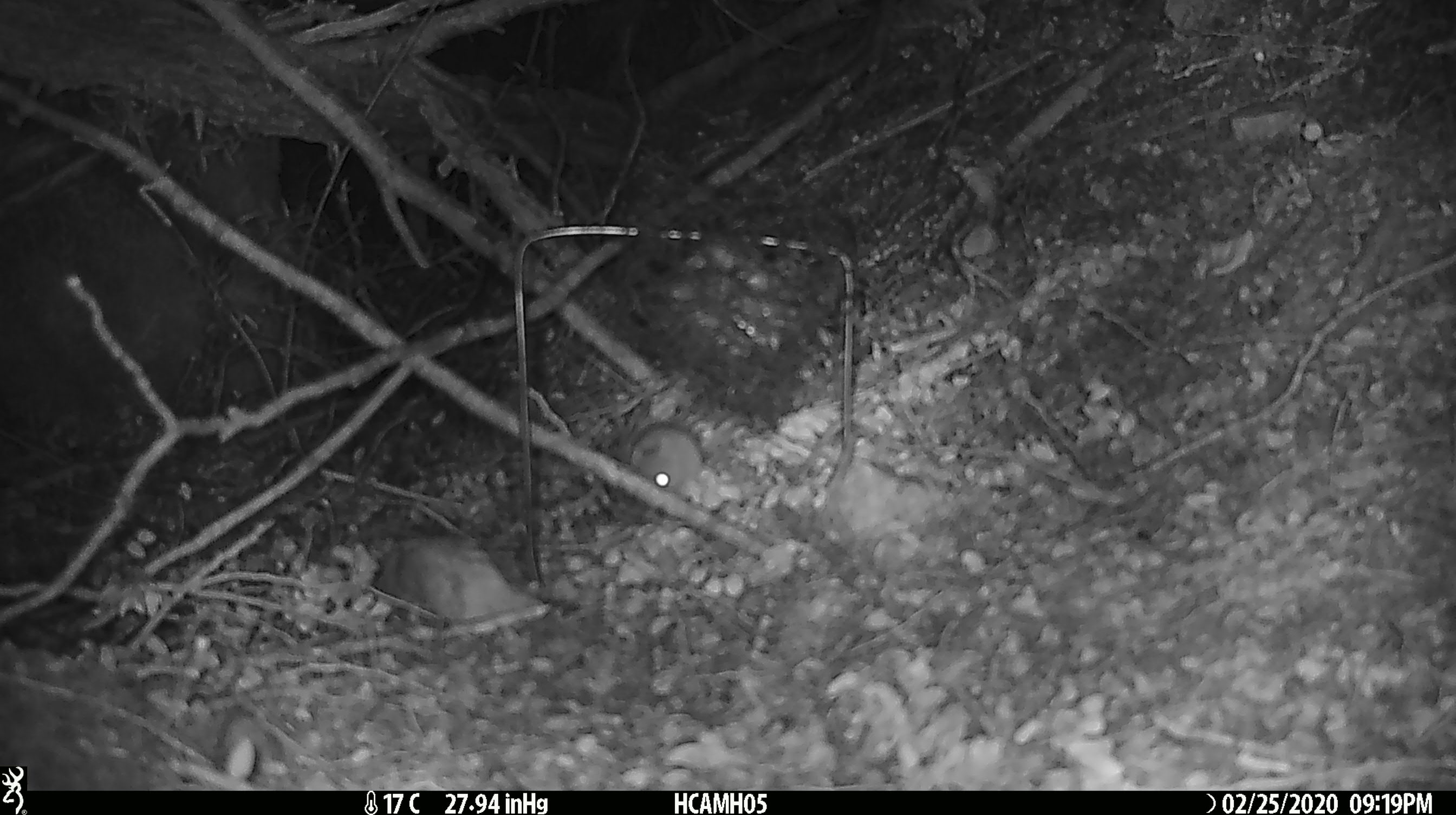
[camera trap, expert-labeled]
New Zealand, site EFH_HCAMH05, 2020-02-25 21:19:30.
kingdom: Animalia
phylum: Chordata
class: Mammalia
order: Rodentia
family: Muridae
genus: Mus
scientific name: Mus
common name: mouse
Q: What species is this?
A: Mouse (Mus).